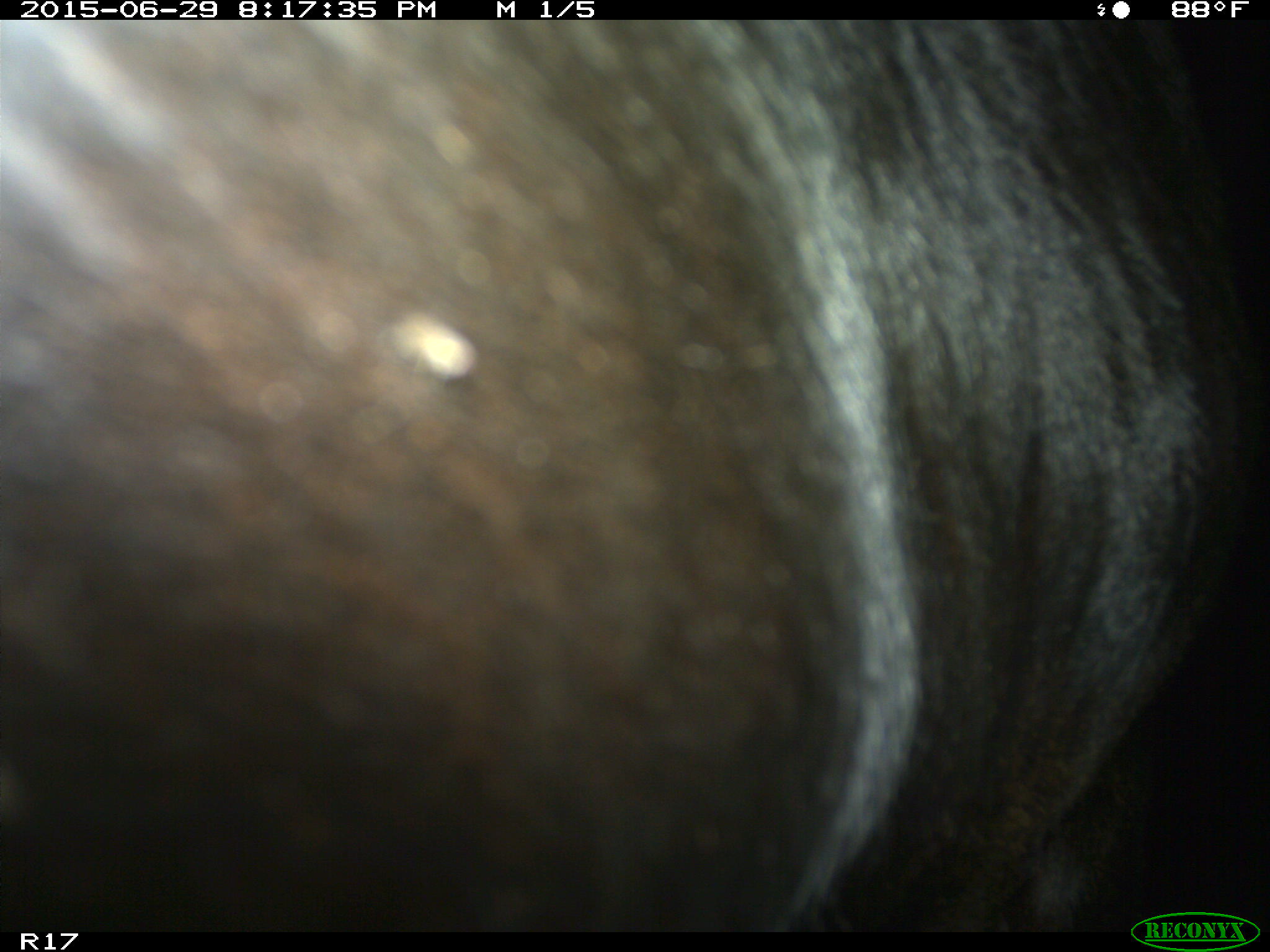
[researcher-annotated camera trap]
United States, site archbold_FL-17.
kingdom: Animalia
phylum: Chordata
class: Mammalia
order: Artiodactyla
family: Bovidae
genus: Bos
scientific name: Bos taurus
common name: domestic cow